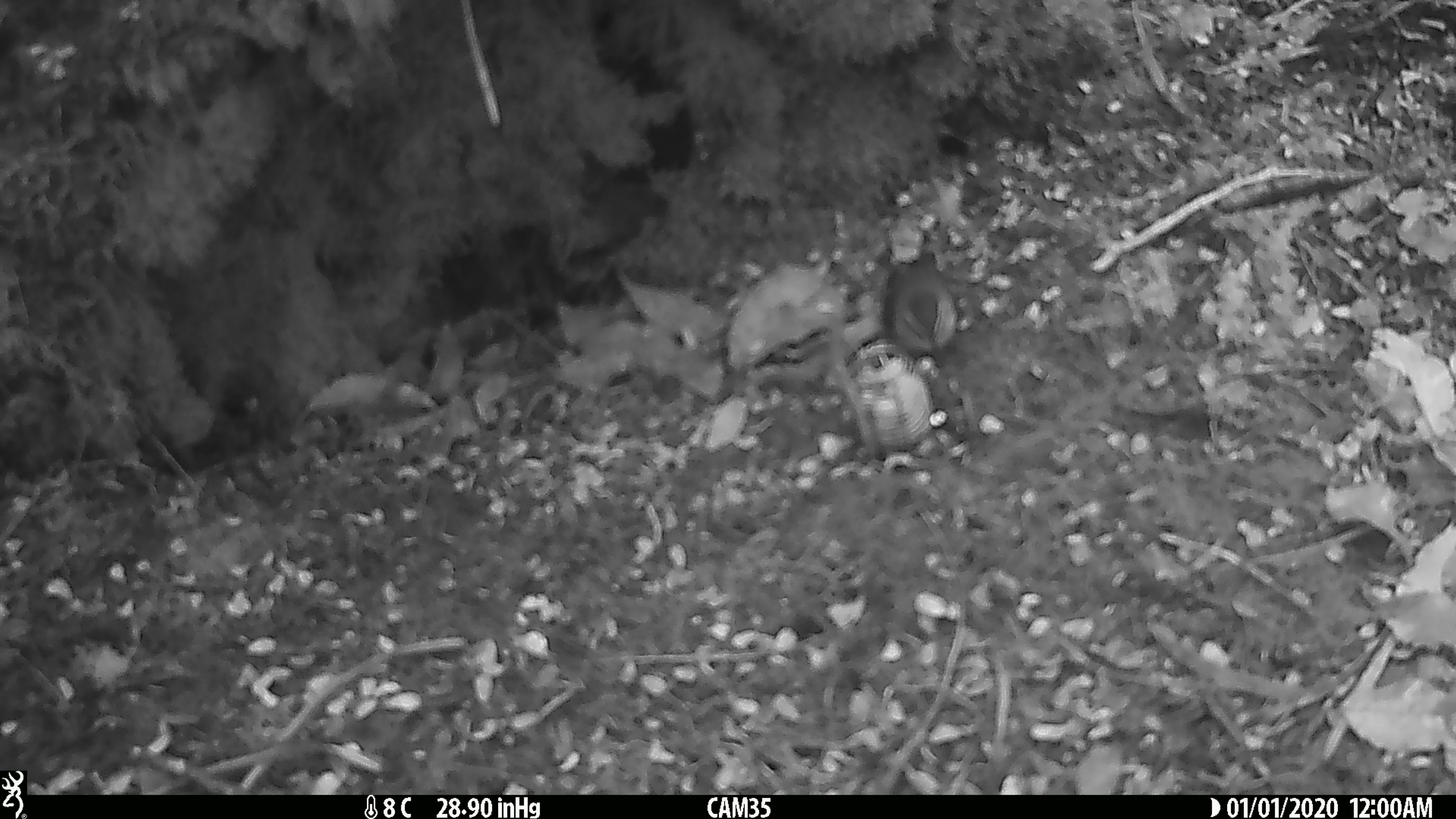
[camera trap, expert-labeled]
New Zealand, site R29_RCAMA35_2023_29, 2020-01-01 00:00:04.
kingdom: Animalia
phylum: Chordata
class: Aves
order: Passeriformes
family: Acanthisittidae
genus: Acanthisitta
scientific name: Acanthisitta chloris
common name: rifleman